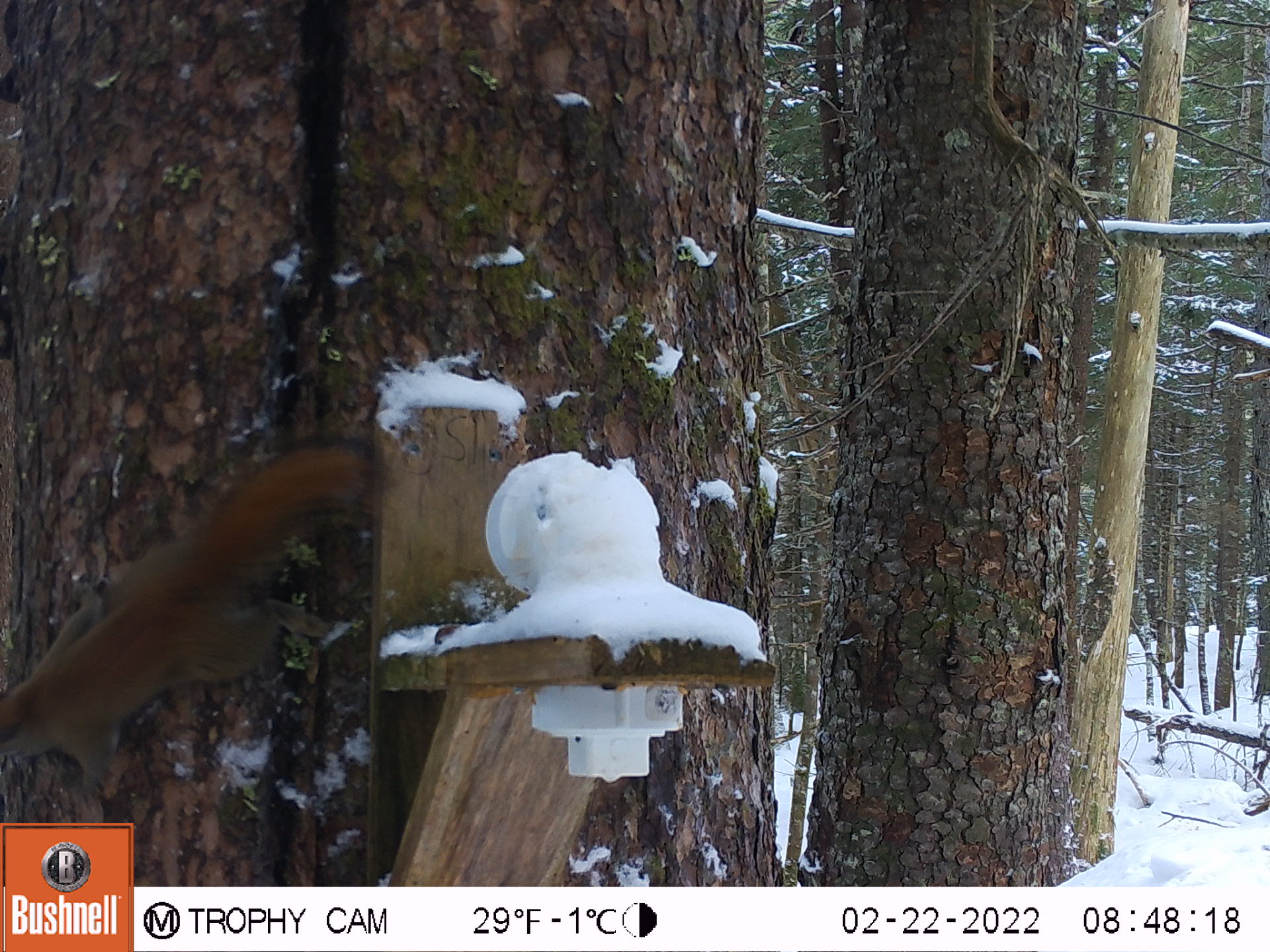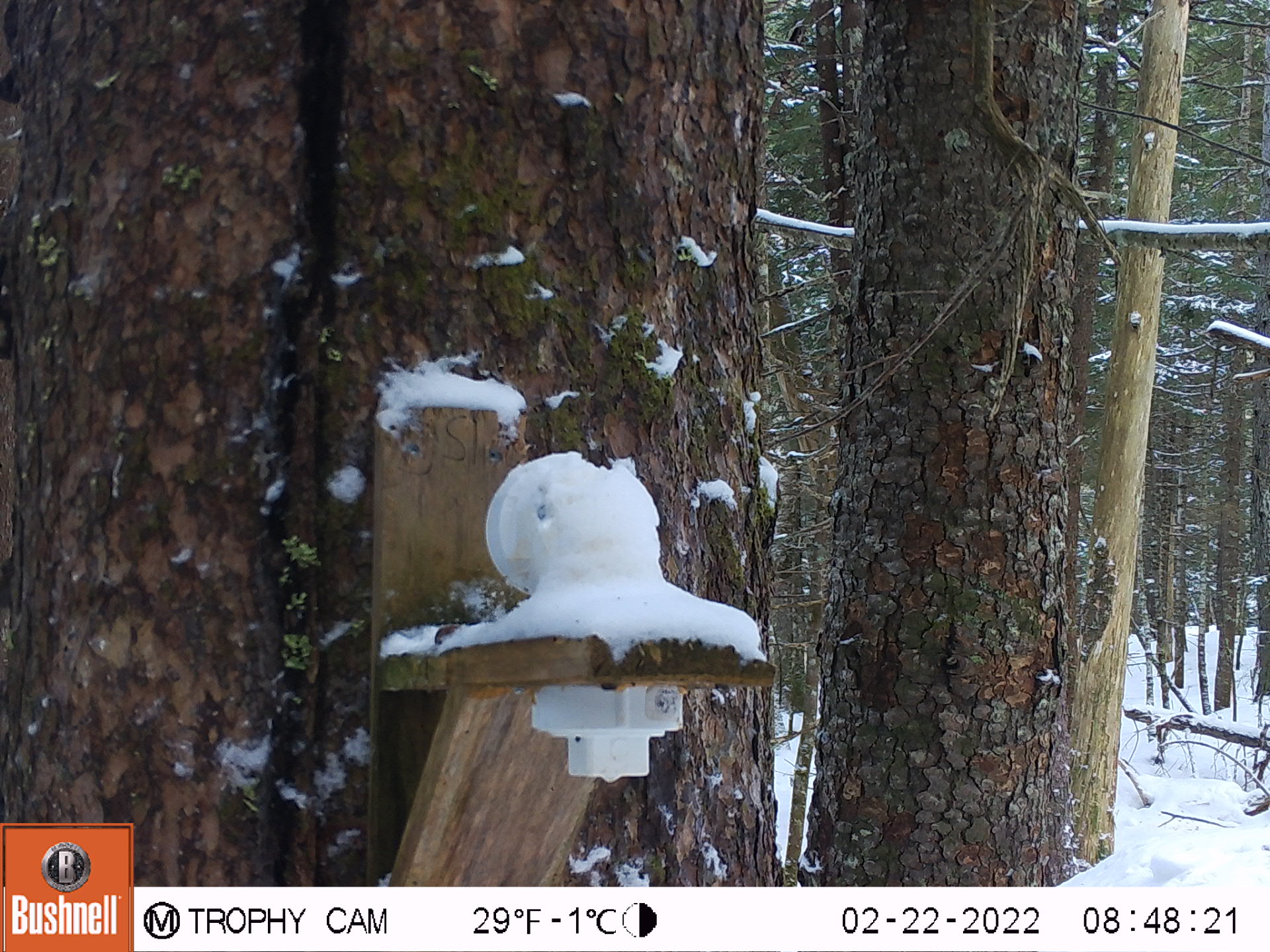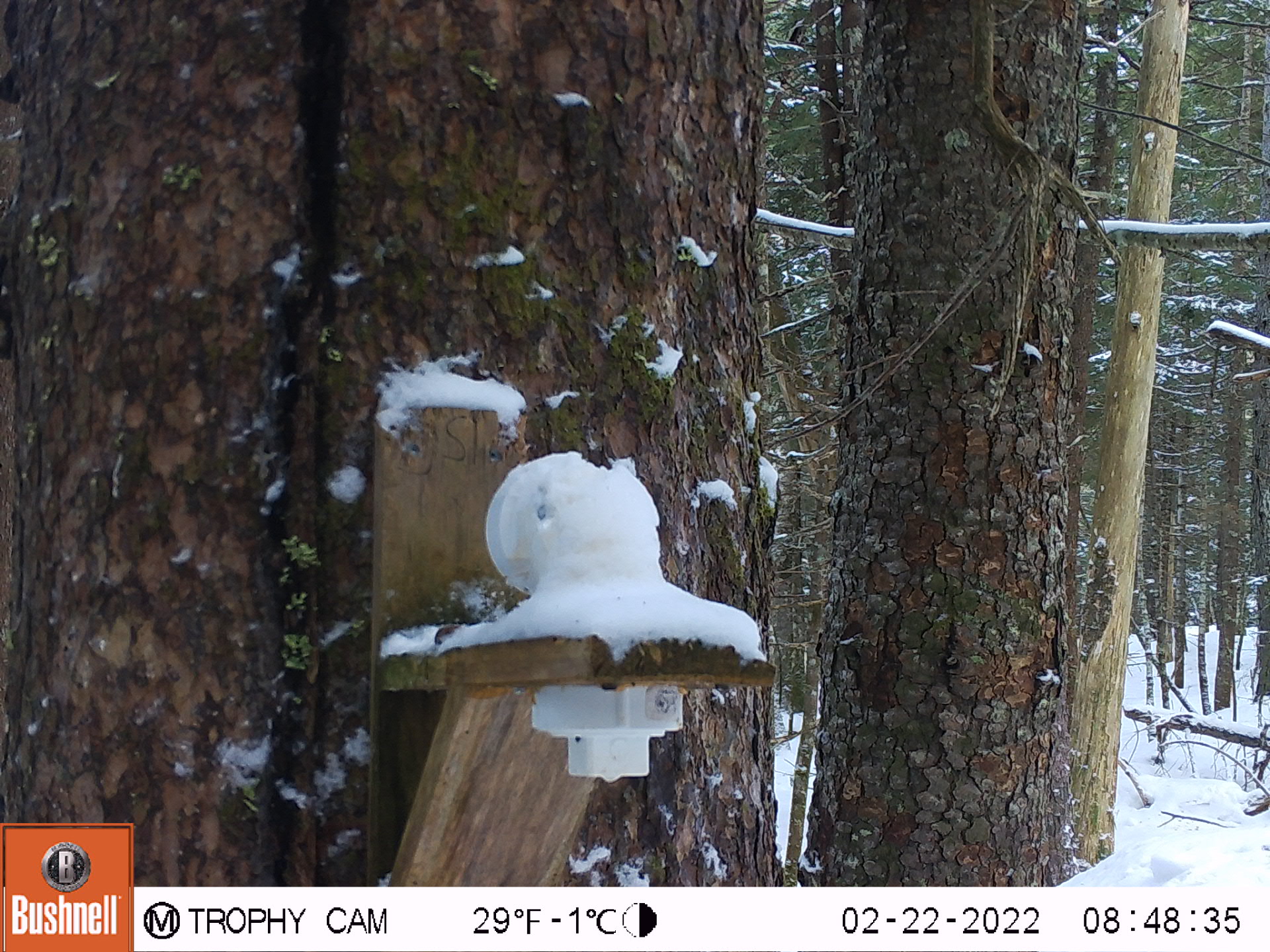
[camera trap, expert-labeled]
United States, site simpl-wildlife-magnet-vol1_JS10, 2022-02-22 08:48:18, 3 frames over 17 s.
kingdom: Animalia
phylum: Chordata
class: Mammalia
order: Rodentia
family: Sciuridae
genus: Tamiasciurus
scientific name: Tamiasciurus hudsonicus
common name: red squirrel